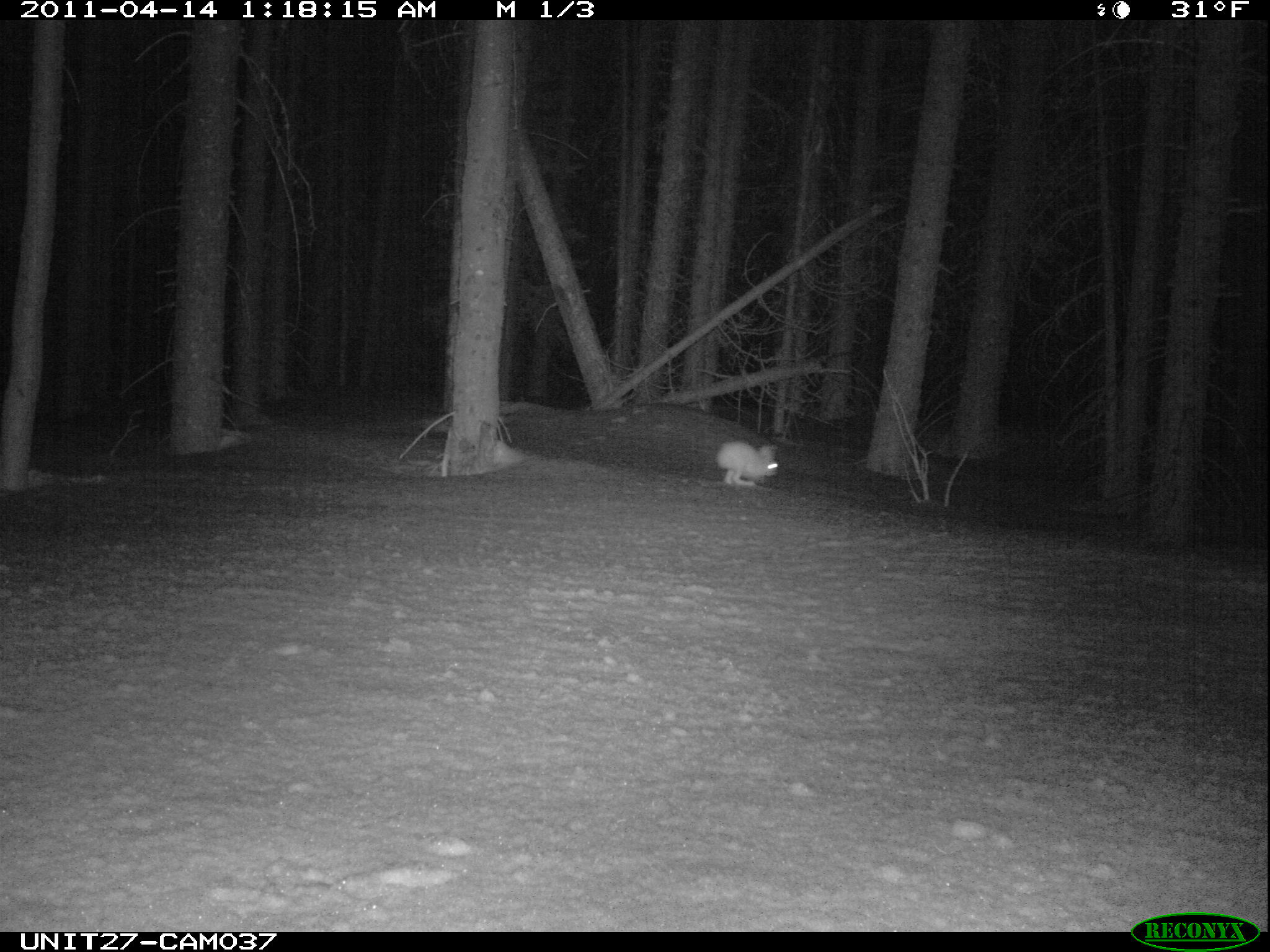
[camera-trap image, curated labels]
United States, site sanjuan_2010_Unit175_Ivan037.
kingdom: Animalia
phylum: Chordata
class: Mammalia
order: Lagomorpha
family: Leporidae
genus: Lepus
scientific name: Lepus americanus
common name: snowshoe hare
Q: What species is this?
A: Lepus americanus (snowshoe hare).